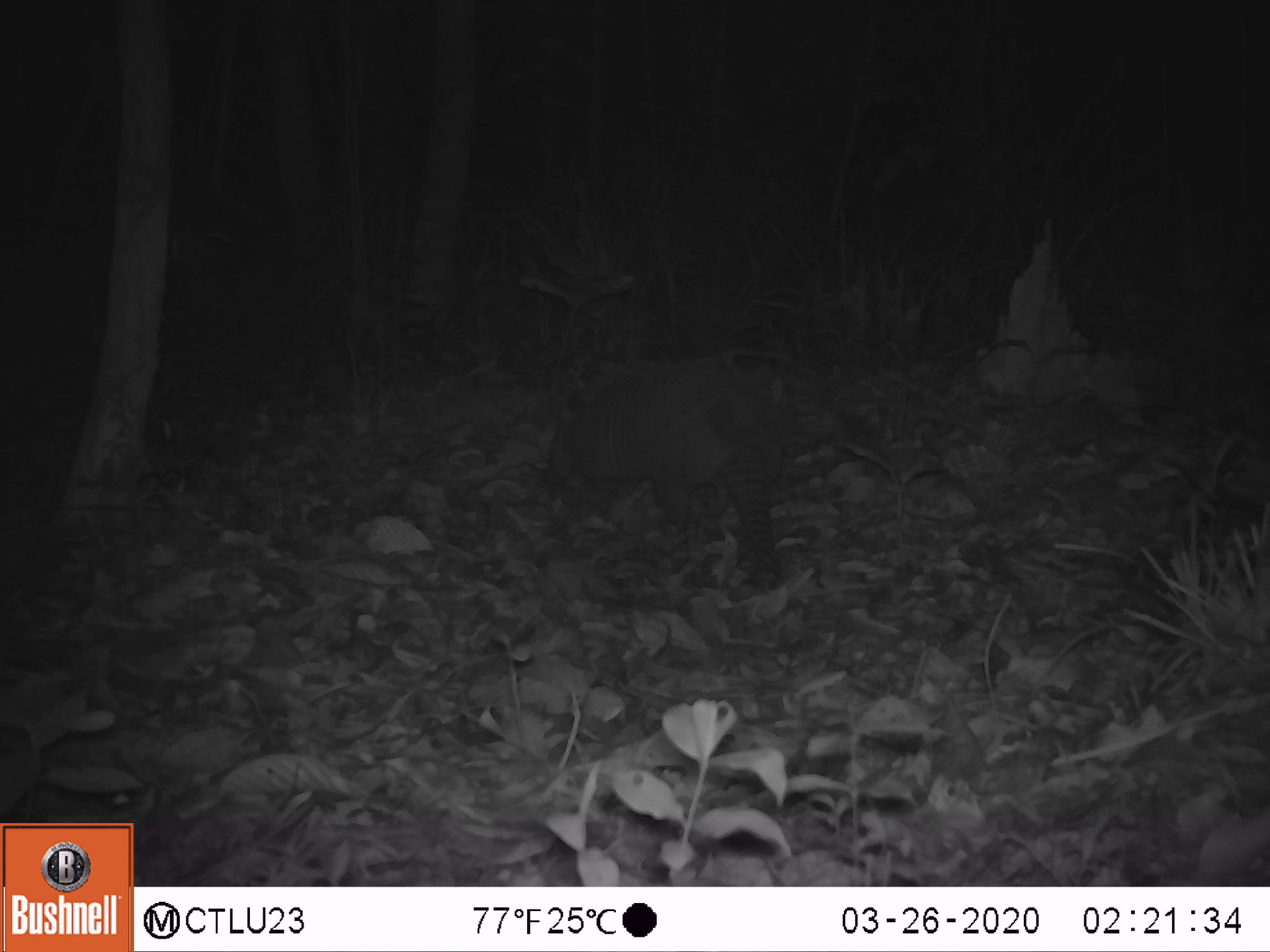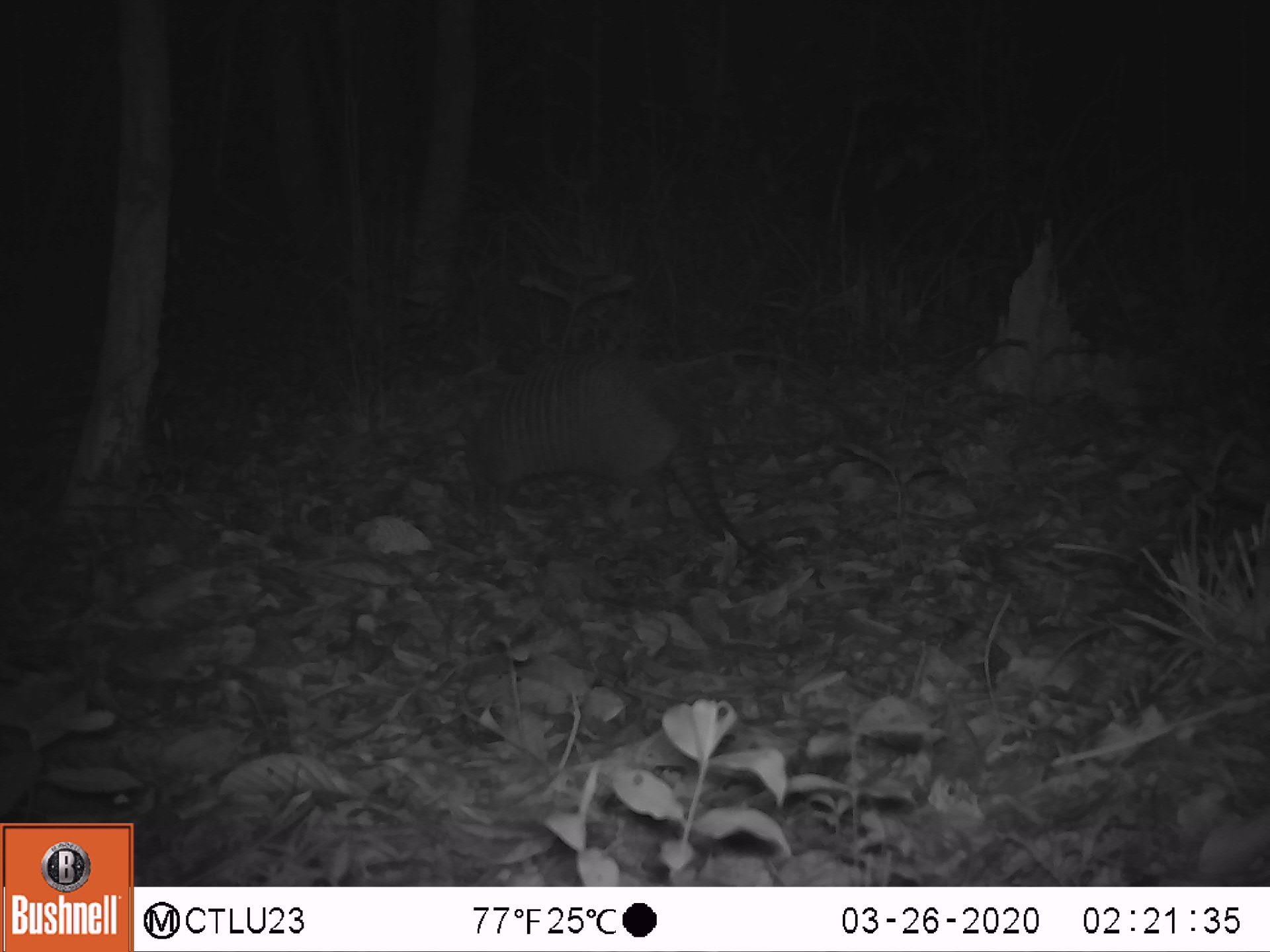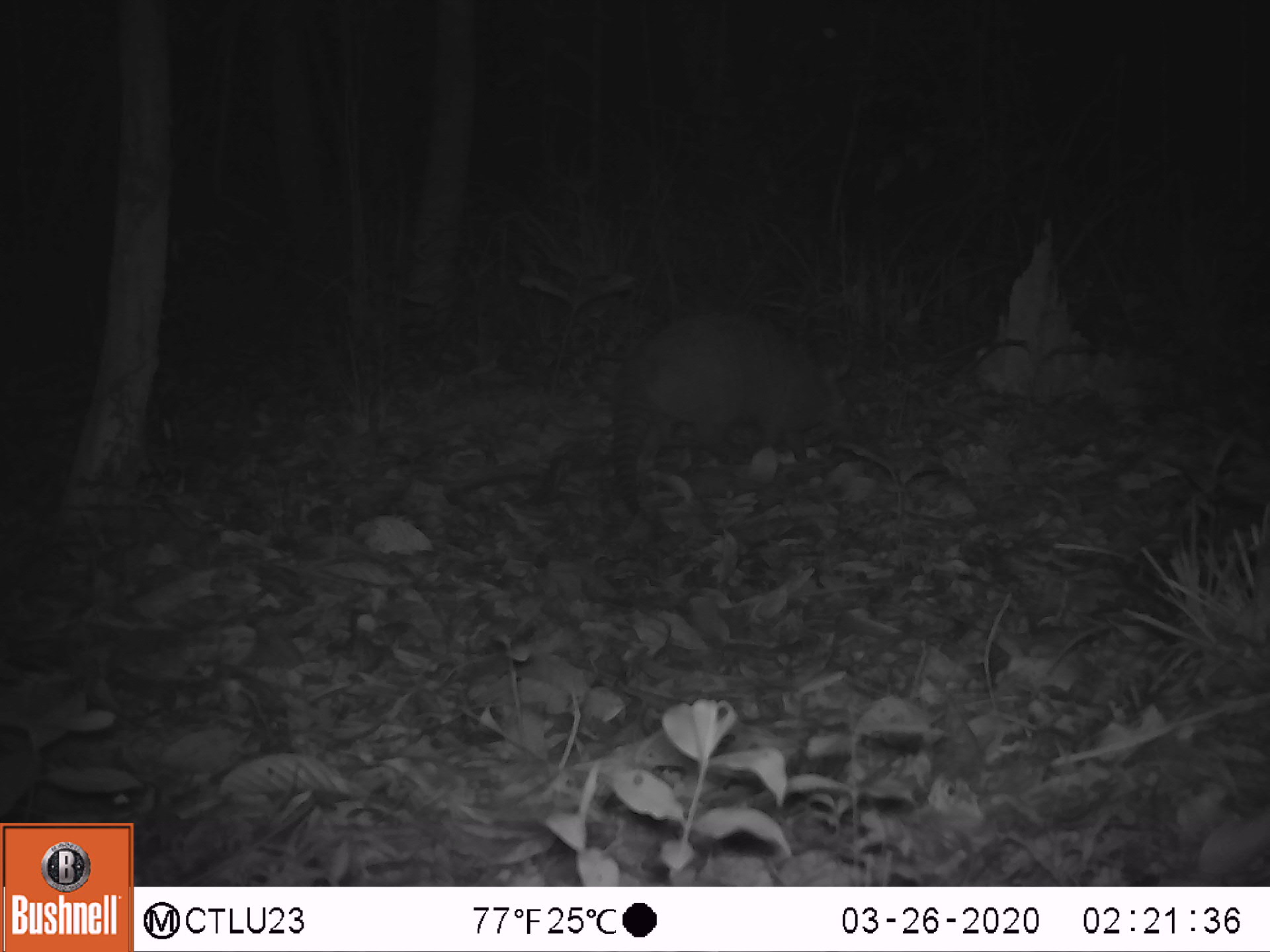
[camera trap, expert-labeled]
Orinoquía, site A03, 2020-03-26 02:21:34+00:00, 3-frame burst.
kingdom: Animalia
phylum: Chordata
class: Mammalia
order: Cingulata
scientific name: Cingulata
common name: armadillo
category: unknown armadillo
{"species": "unknown armadillo (armadillo) (Cingulata)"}